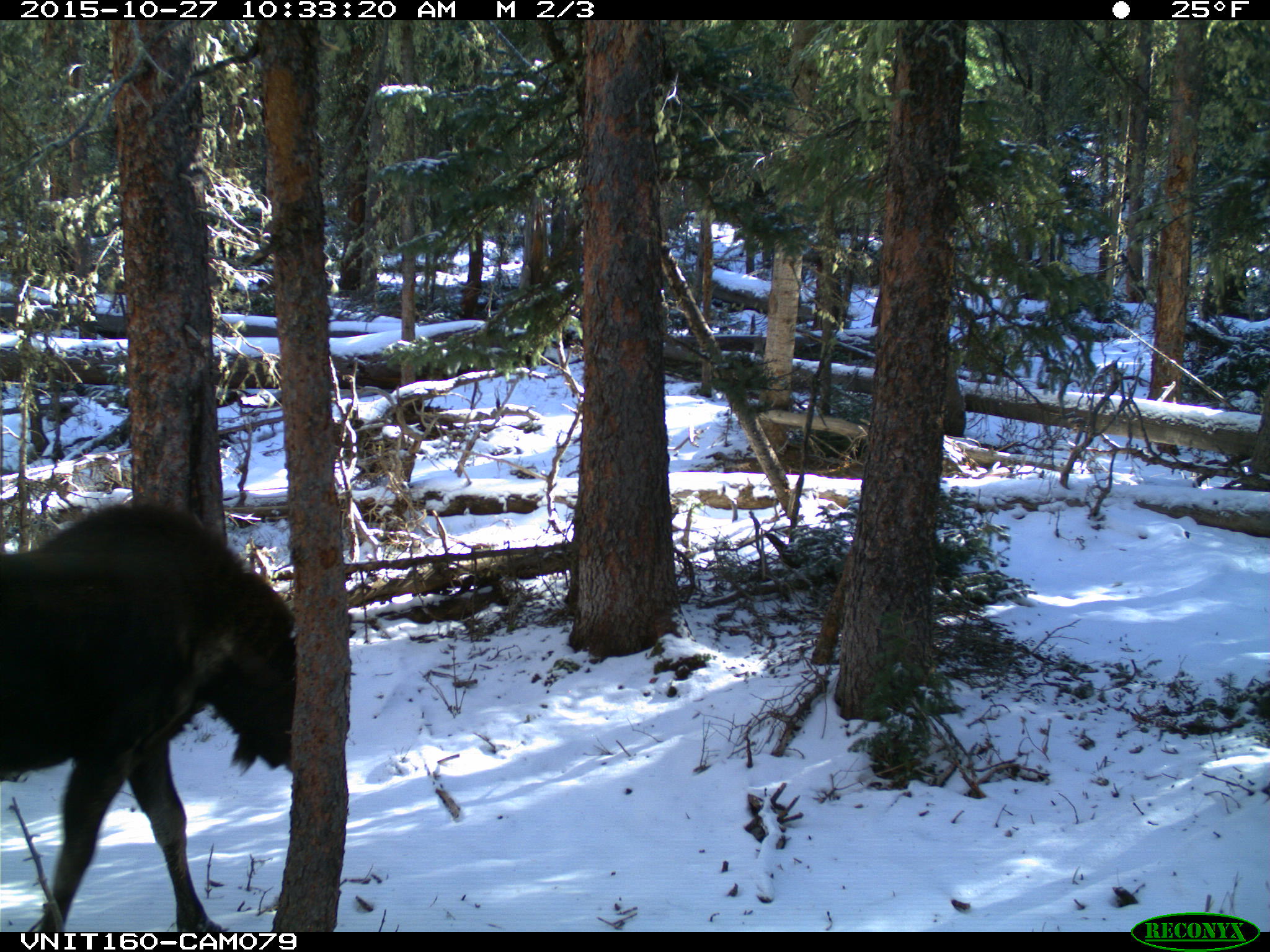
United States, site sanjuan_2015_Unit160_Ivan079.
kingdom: Animalia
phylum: Chordata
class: Mammalia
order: Artiodactyla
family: Cervidae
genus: Alces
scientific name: Alces alces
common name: moose